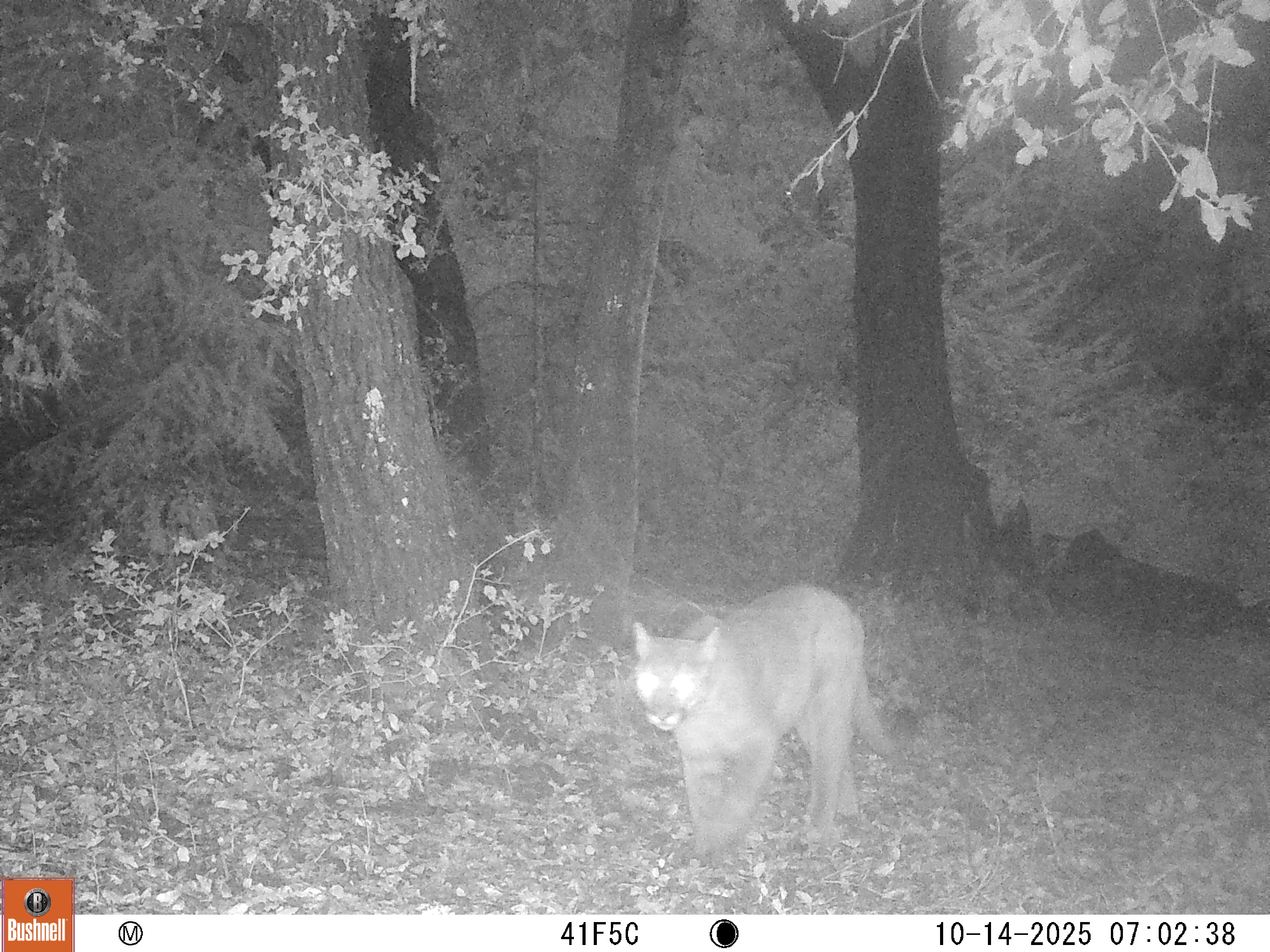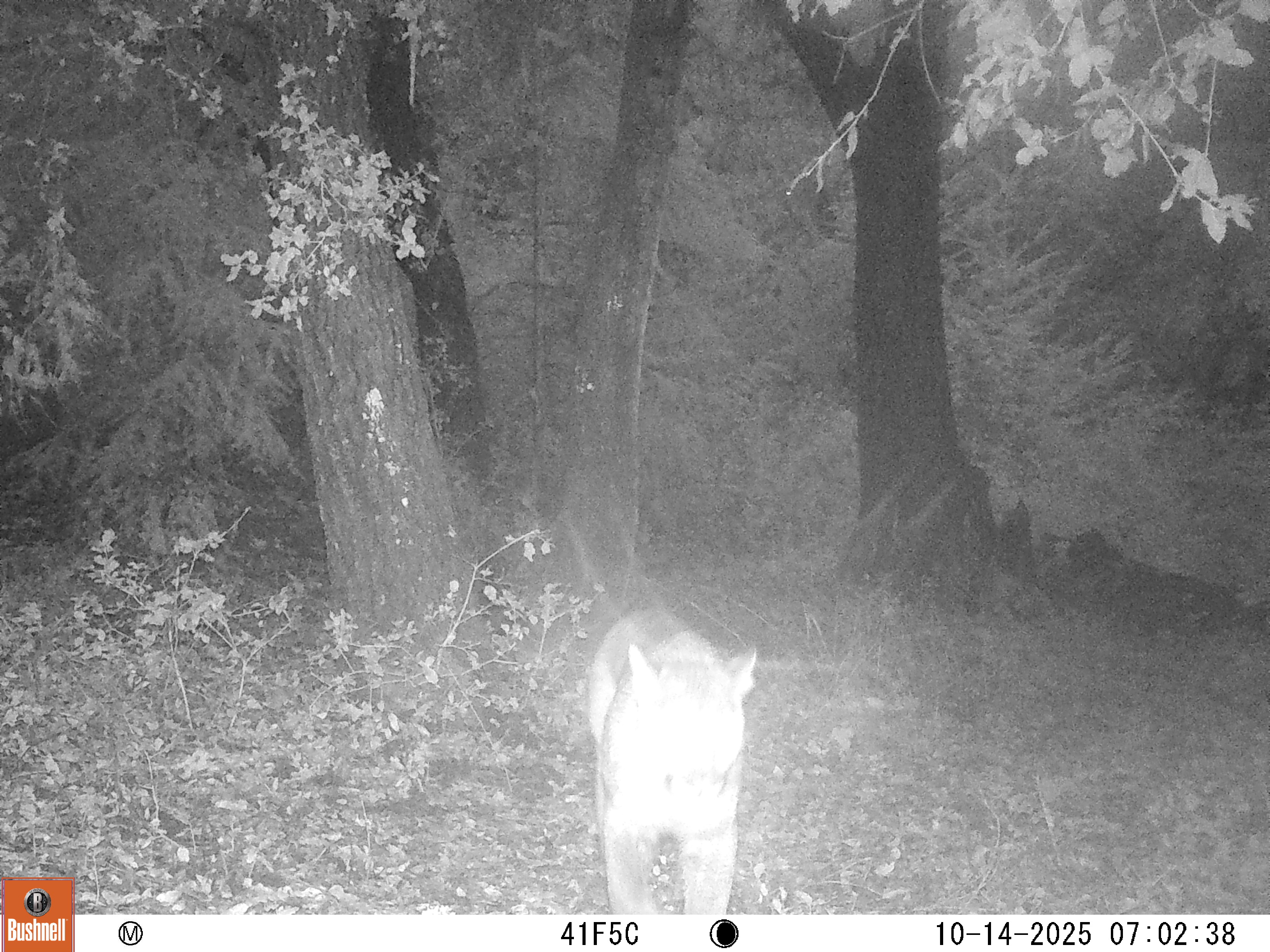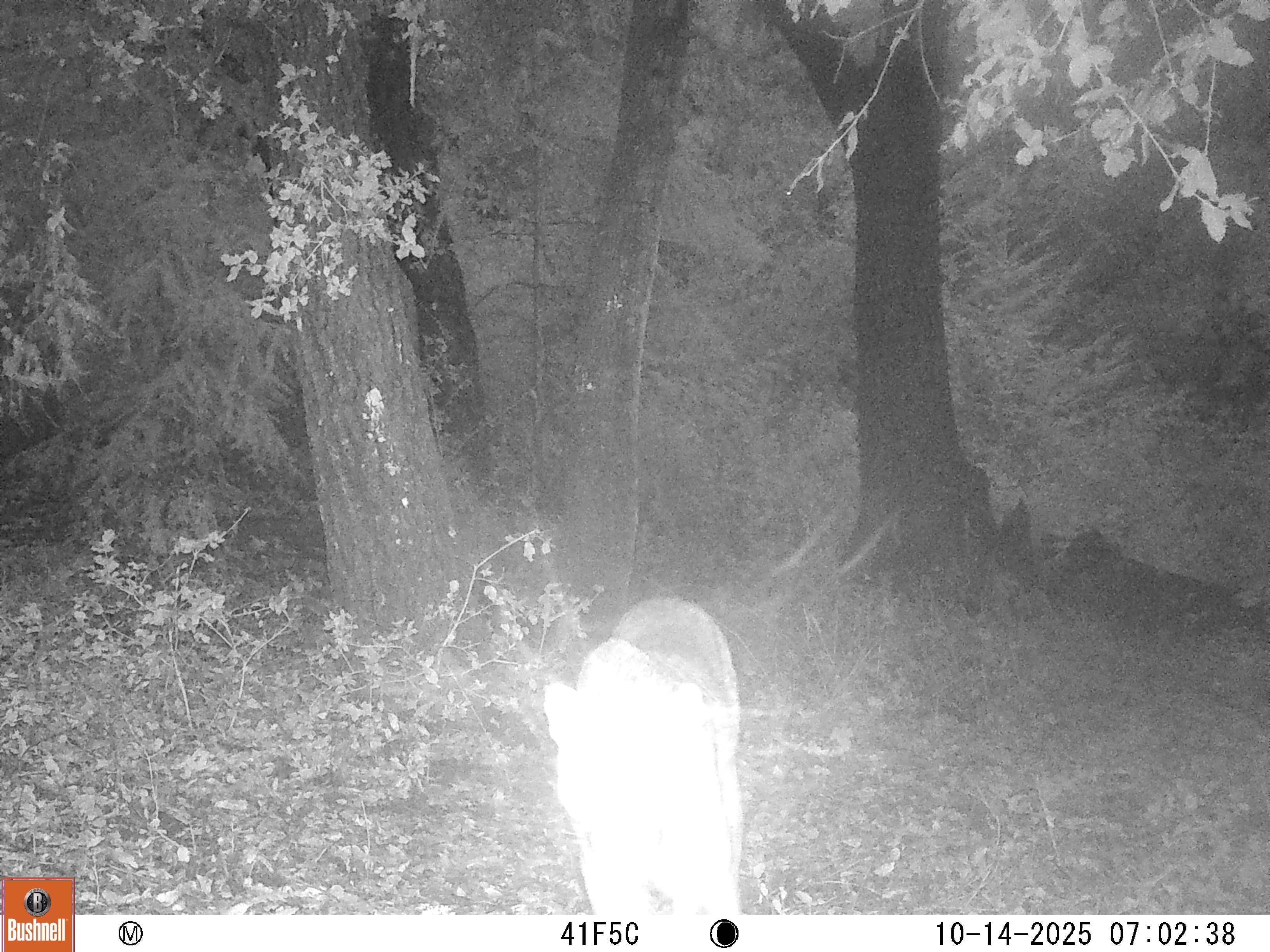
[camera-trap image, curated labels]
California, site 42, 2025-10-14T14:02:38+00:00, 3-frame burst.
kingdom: Animalia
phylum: Chordata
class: Mammalia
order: Carnivora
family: Felidae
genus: Puma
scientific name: Puma concolor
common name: puma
Puma (Puma concolor).